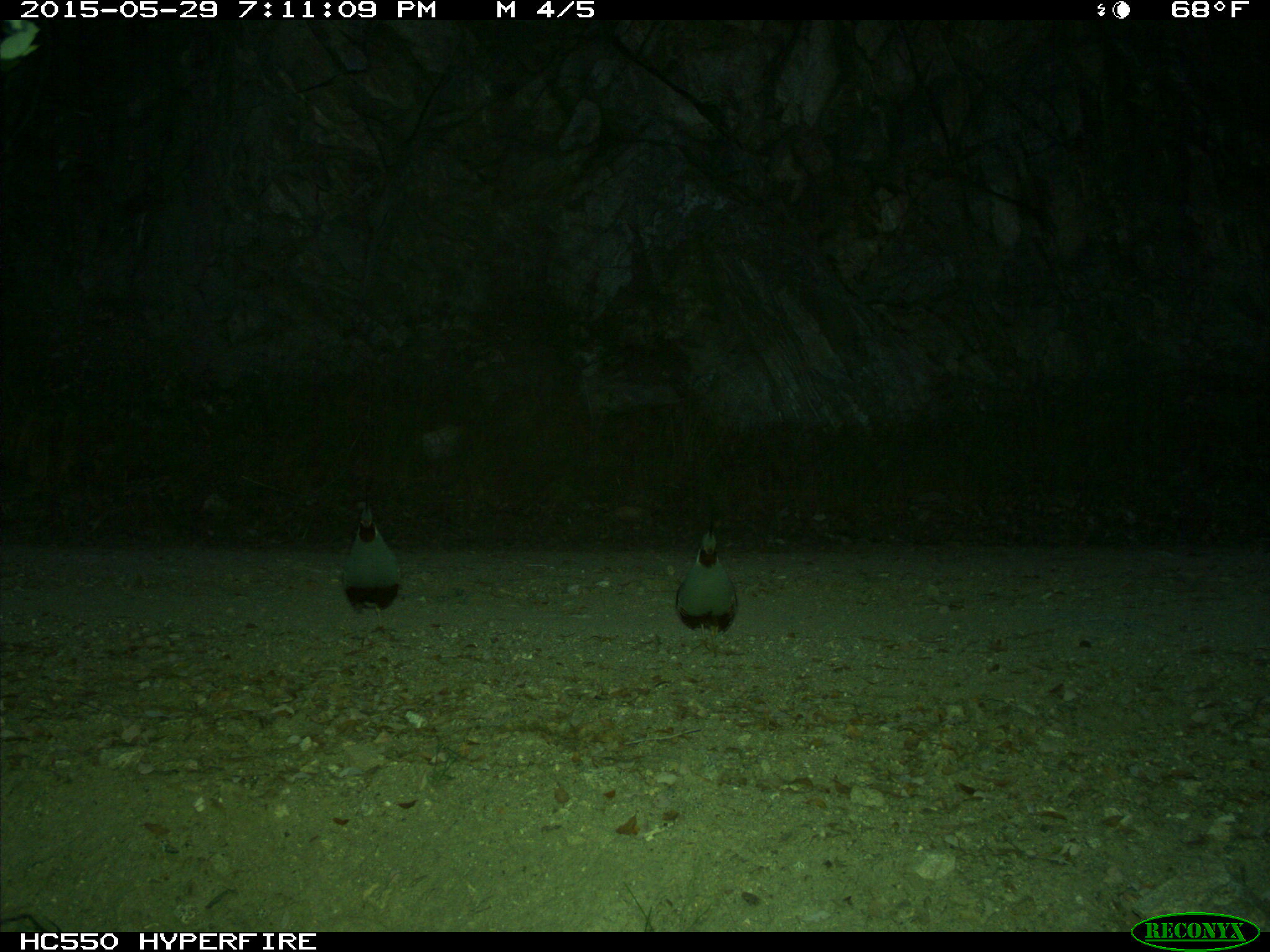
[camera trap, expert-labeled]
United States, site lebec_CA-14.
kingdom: Animalia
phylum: Chordata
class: Aves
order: Galliformes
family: Odontophoridae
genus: Callipepla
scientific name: Callipepla californica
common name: california quail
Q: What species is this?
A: Callipepla californica (california quail).